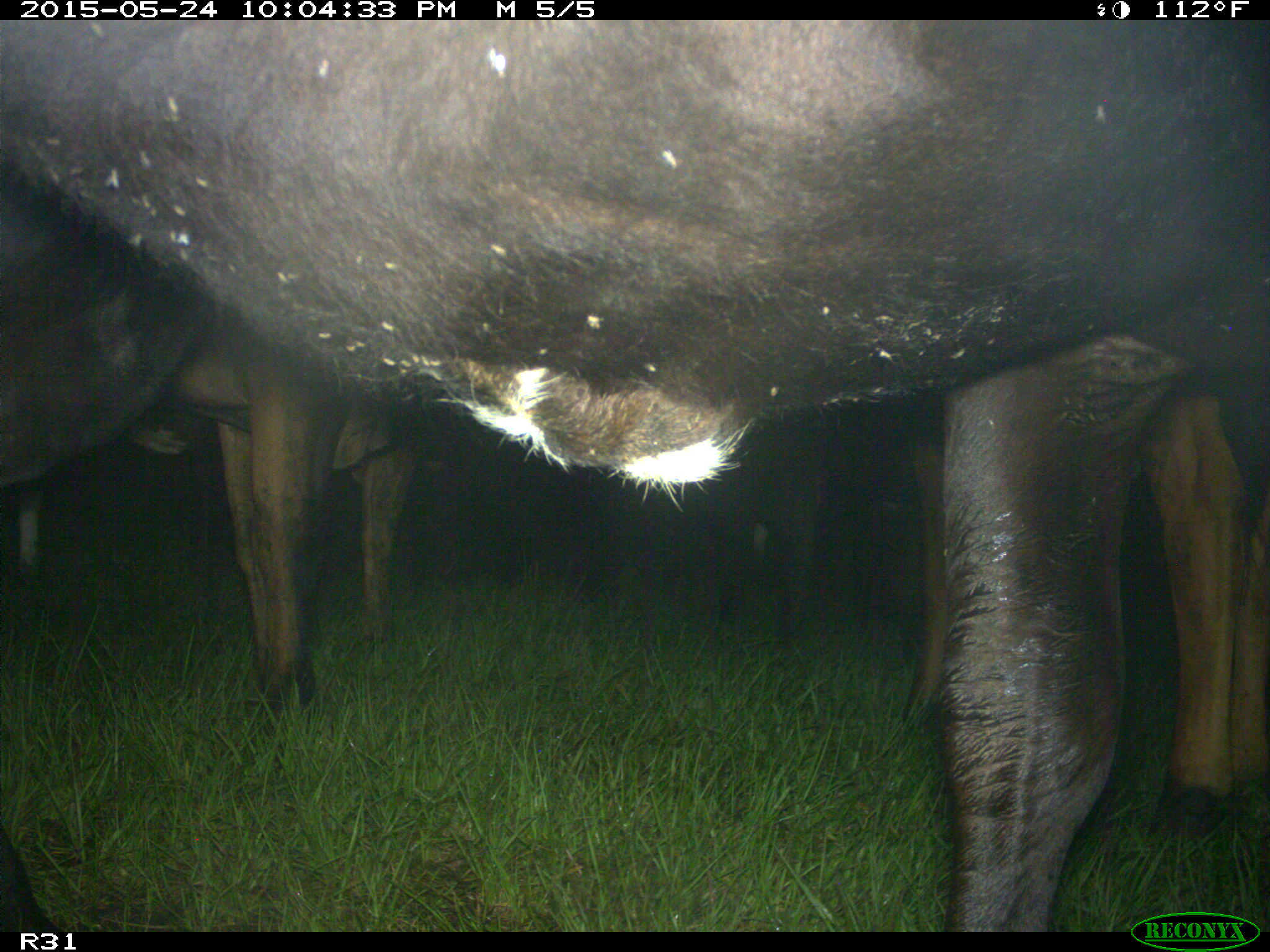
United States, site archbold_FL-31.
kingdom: Animalia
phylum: Chordata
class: Mammalia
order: Artiodactyla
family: Bovidae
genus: Bos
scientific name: Bos taurus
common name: domestic cow